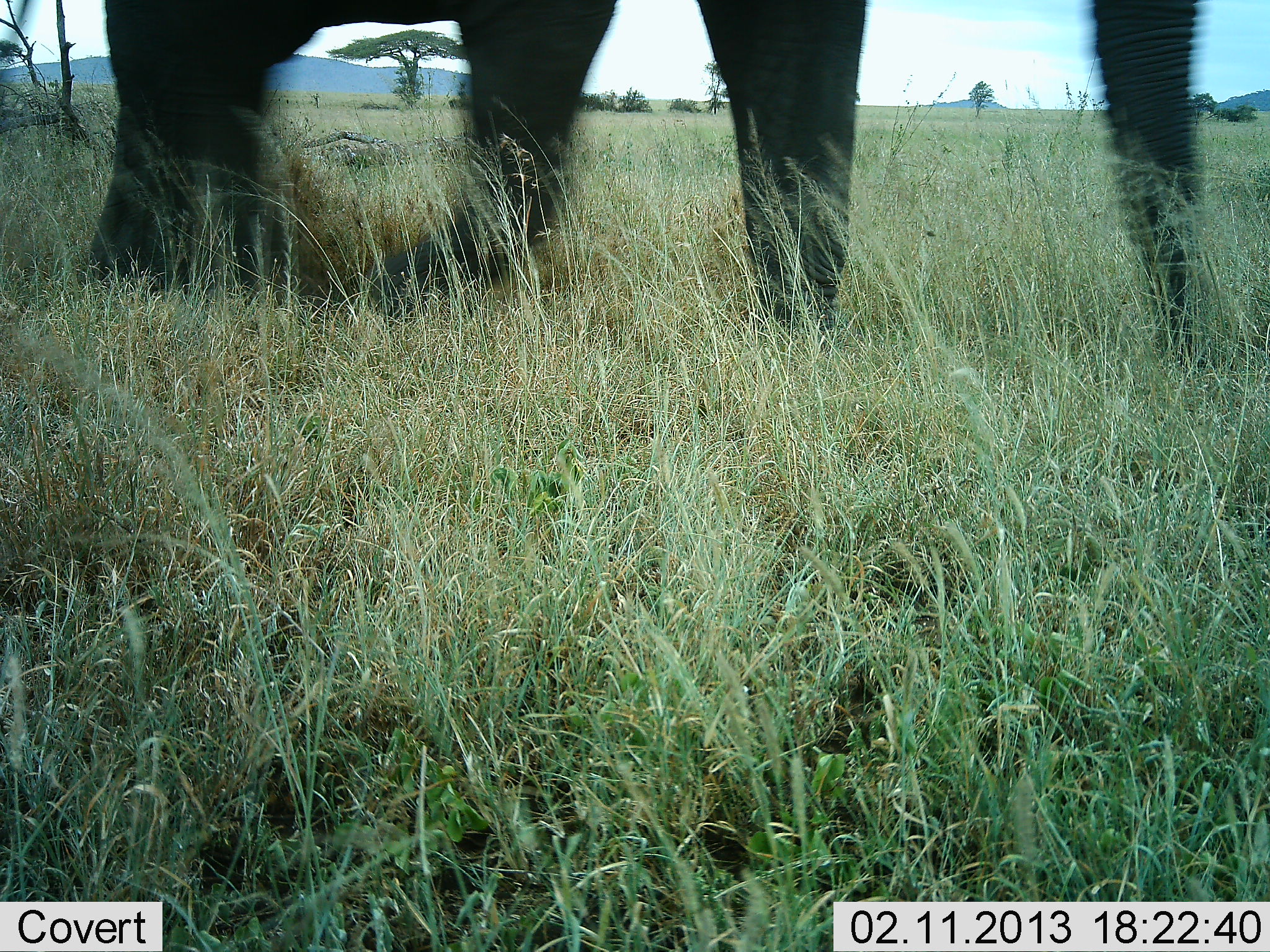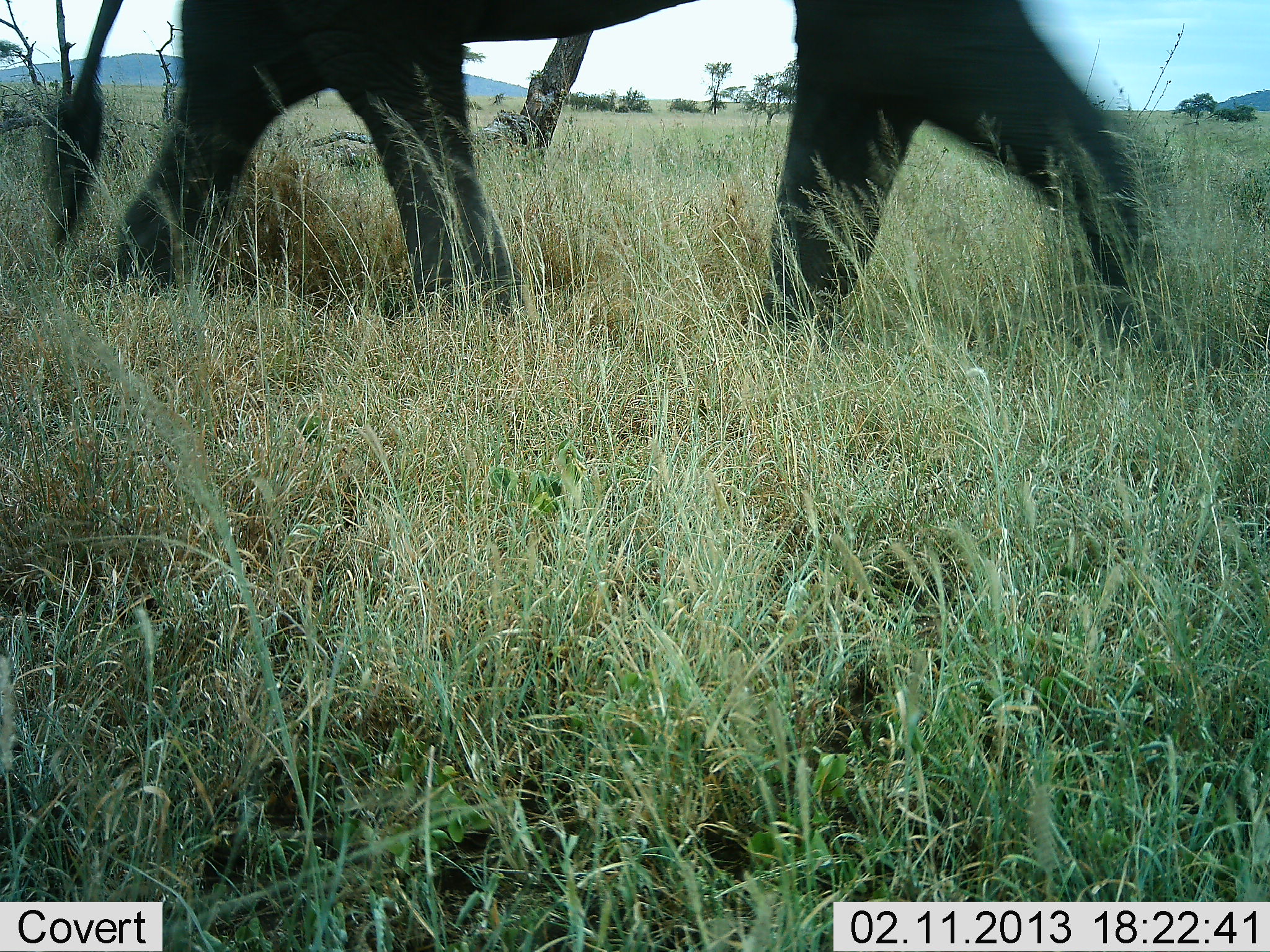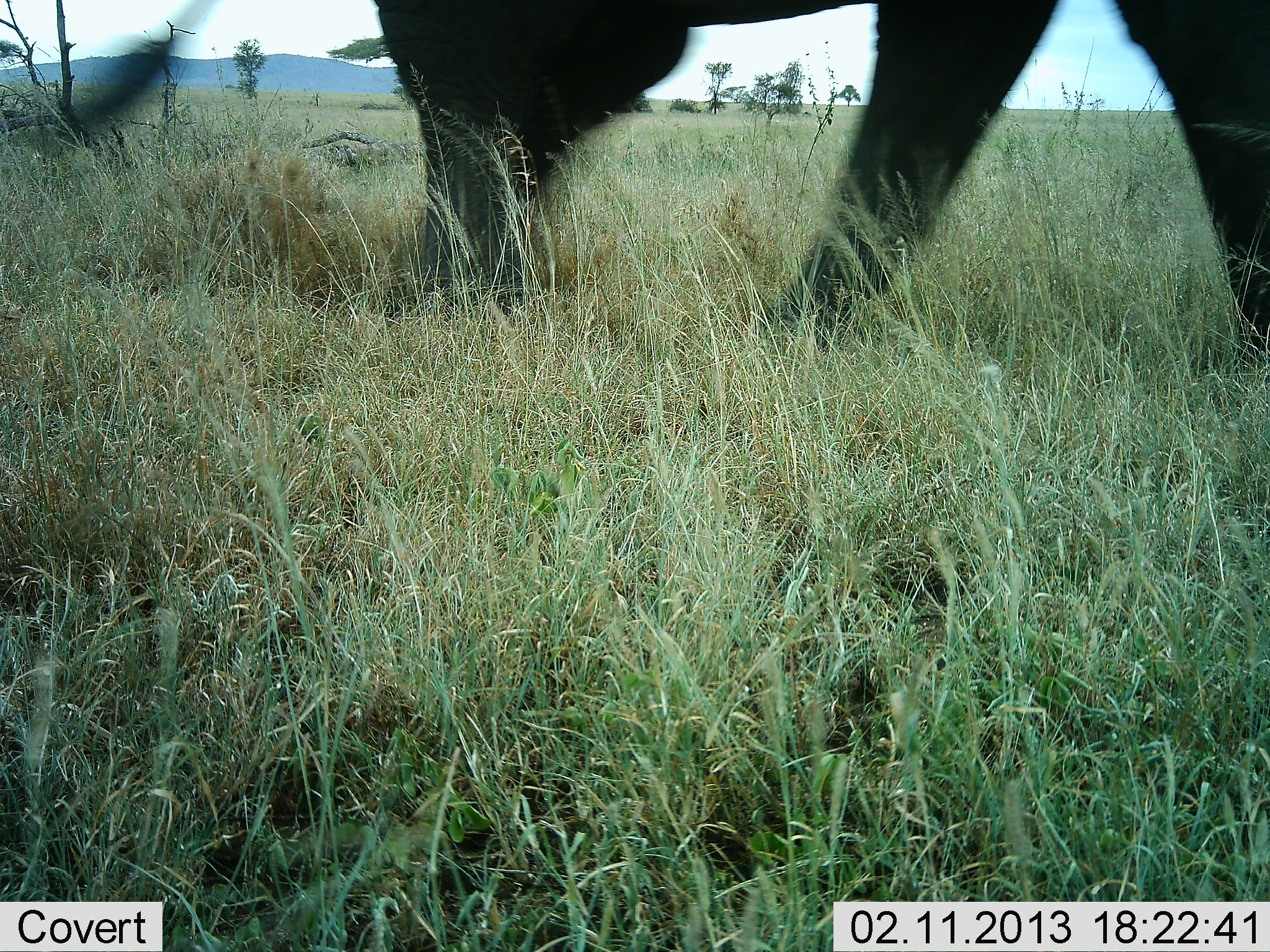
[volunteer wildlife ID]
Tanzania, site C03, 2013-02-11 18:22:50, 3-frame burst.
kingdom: Animalia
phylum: Chordata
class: Mammalia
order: Proboscidea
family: Elephantidae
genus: Loxodonta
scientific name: Loxodonta africana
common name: african bush elephant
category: elephant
Elephant (african bush elephant) (Loxodonta africana), count 1. Behavior (volunteer vote fractions): standing 4%, resting 0%, moving 96%, interacting 0%. Young present (vote fraction): 0%. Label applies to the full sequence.